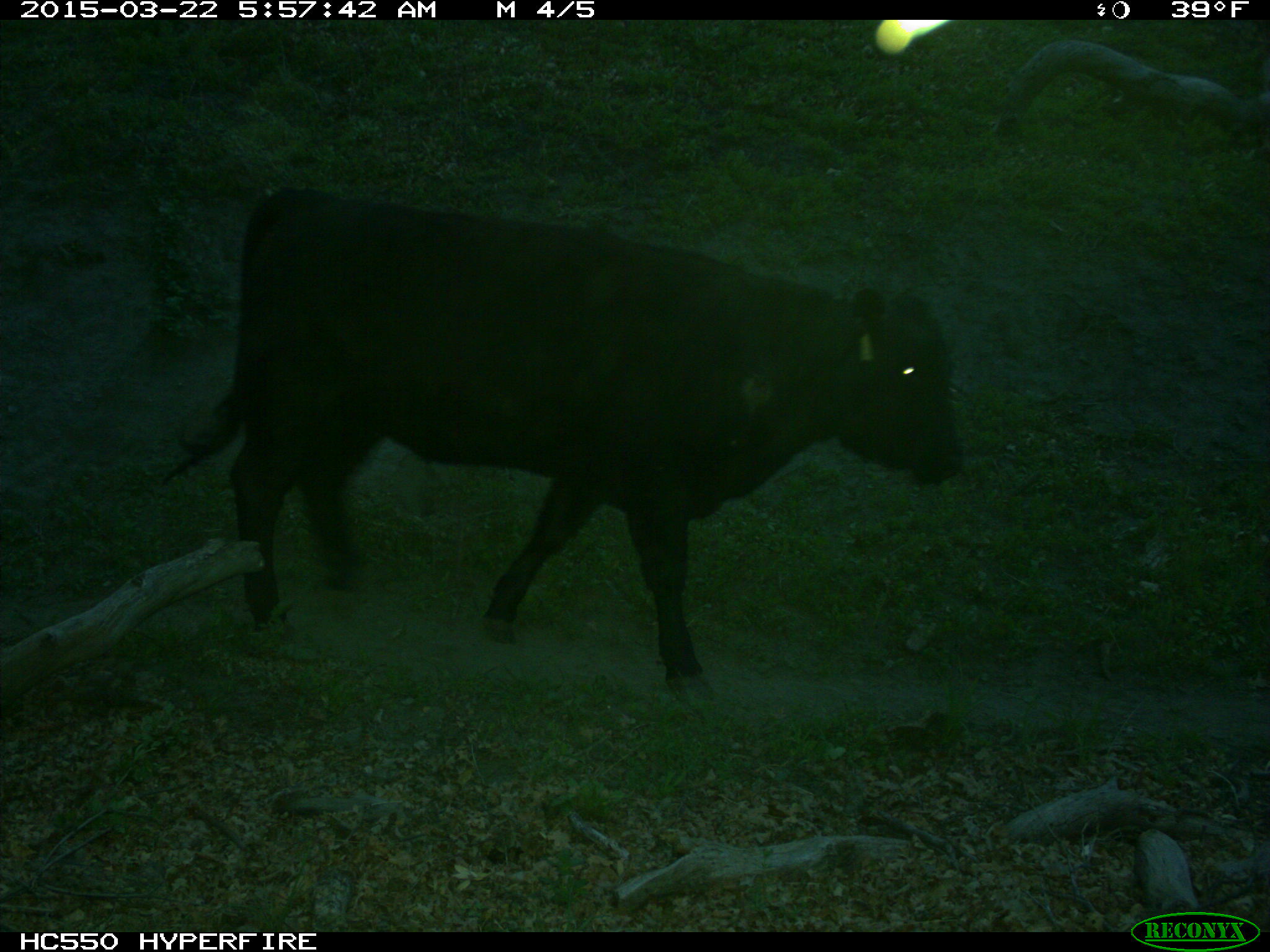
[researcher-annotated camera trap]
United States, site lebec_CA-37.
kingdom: Animalia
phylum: Chordata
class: Mammalia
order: Artiodactyla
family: Bovidae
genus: Bos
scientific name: Bos taurus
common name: domestic cow